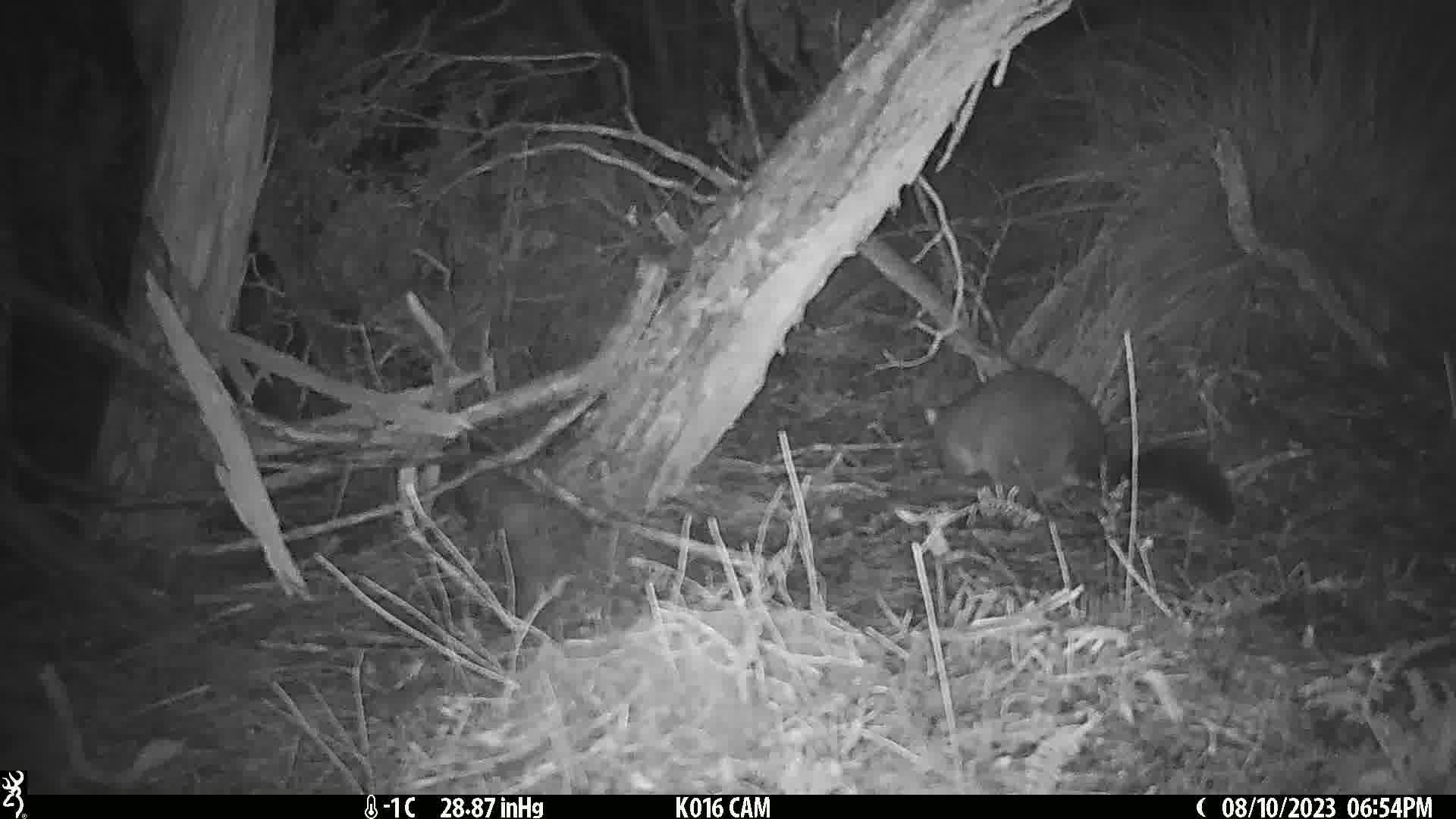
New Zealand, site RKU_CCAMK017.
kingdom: Animalia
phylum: Chordata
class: Mammalia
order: Diprotodontia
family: Phalangeridae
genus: Trichosurus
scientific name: Trichosurus vulpecula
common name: common brushtail possum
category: possum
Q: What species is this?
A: Possum (common brushtail possum) (Trichosurus vulpecula).